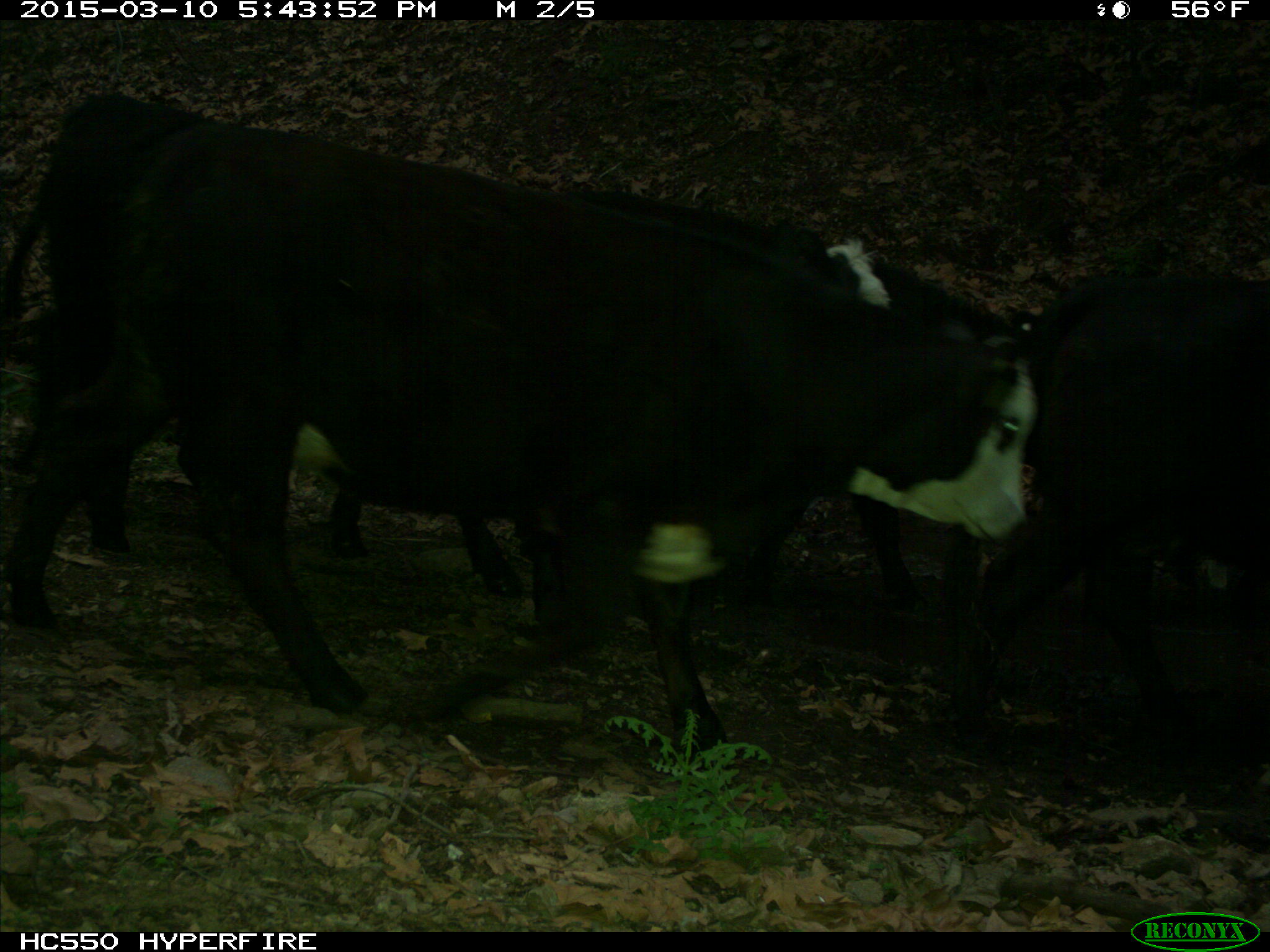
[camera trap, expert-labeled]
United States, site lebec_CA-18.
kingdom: Animalia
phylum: Chordata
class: Mammalia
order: Artiodactyla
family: Bovidae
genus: Bos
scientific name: Bos taurus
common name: domestic cow